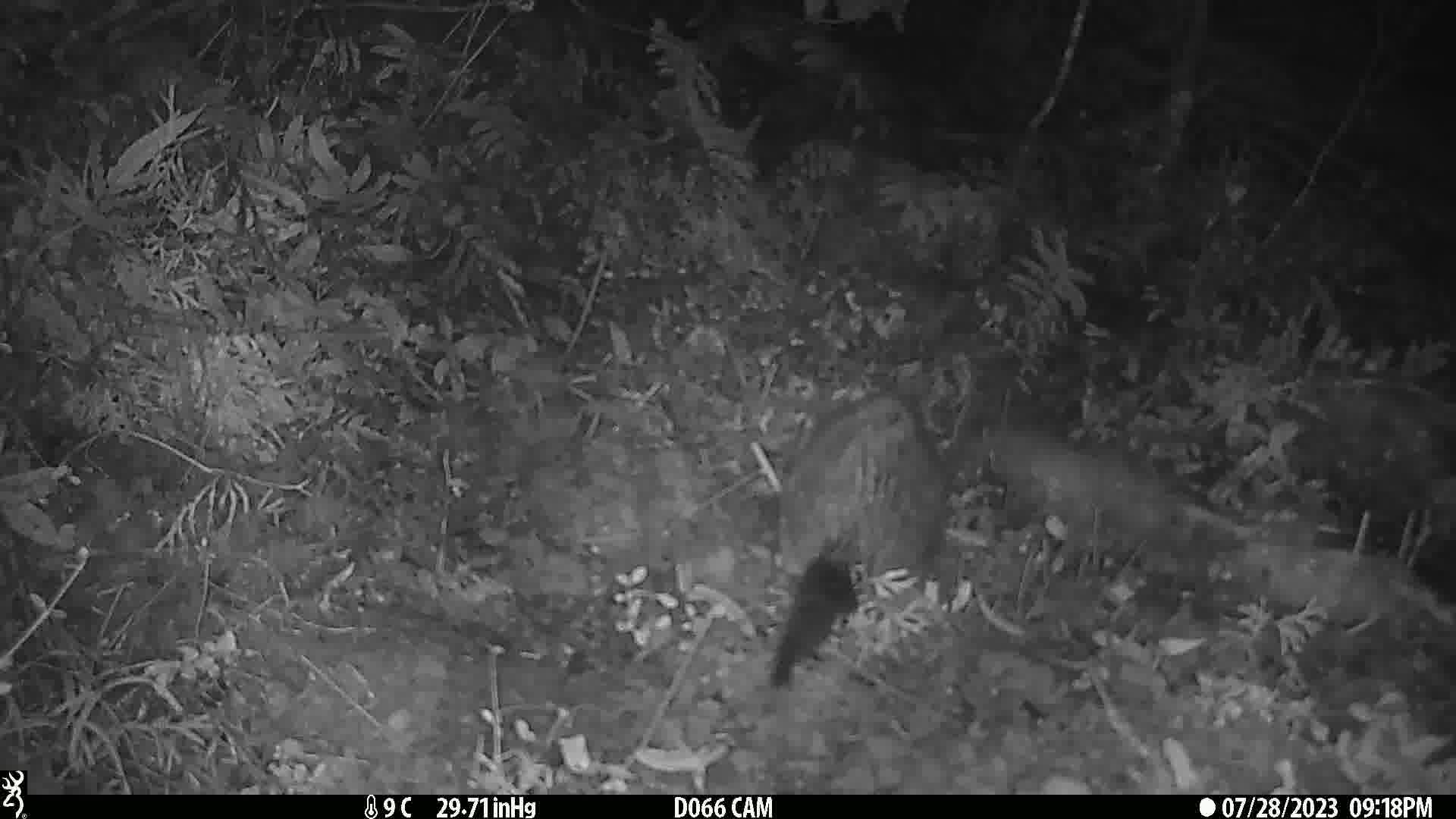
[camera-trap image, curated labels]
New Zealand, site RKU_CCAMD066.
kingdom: Animalia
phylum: Chordata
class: Mammalia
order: Diprotodontia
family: Phalangeridae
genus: Trichosurus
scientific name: Trichosurus vulpecula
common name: common brushtail possum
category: possum